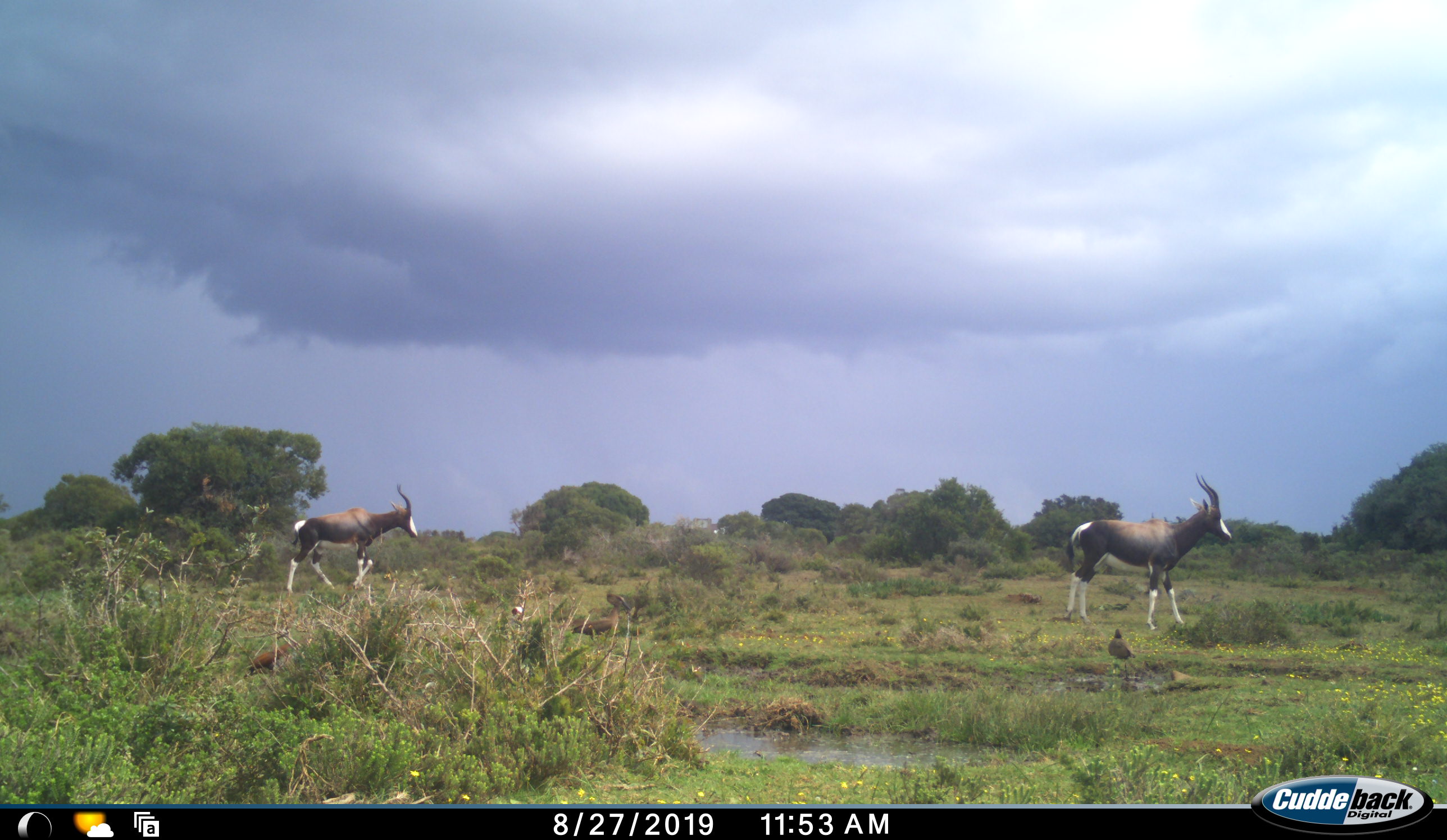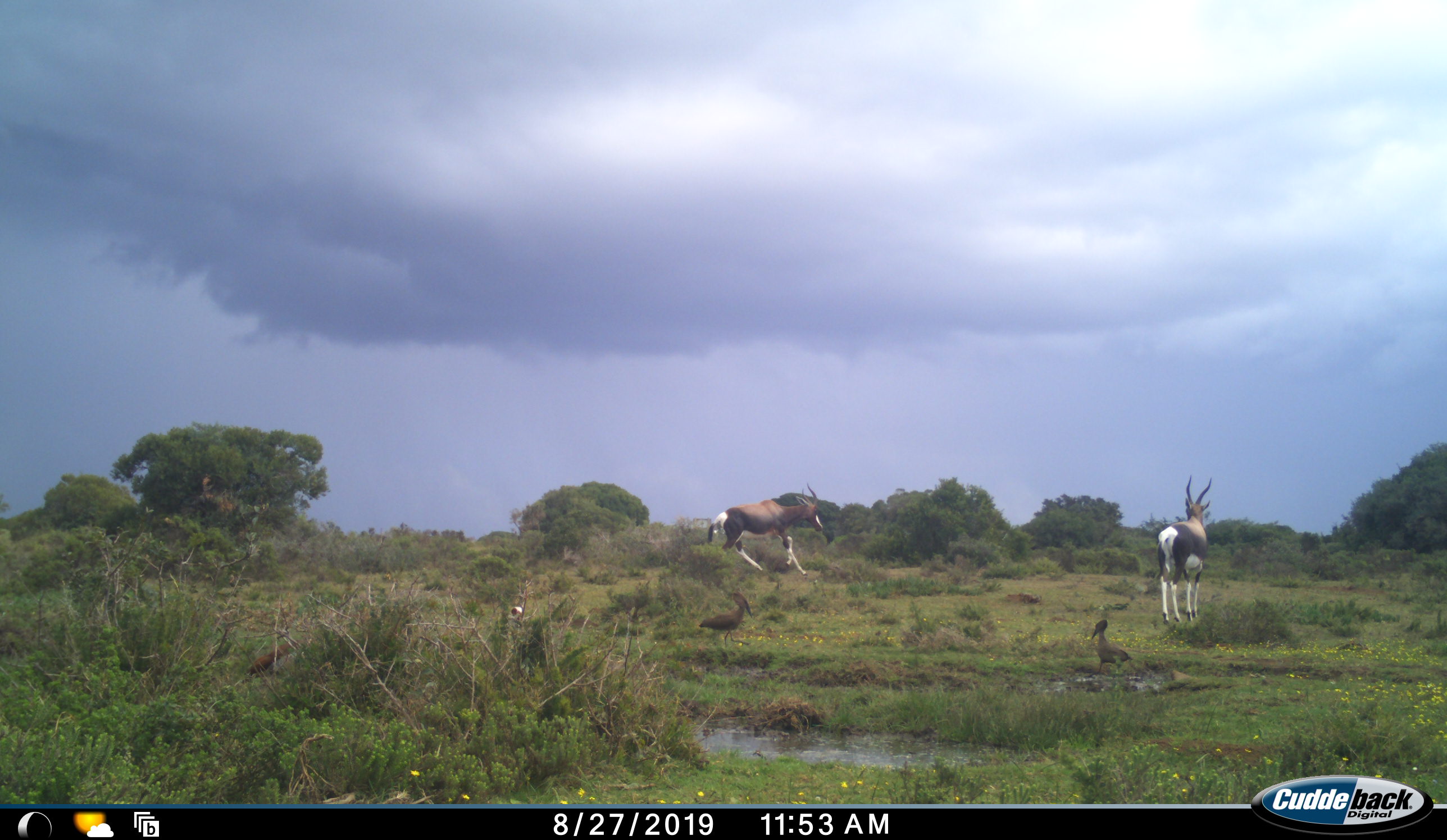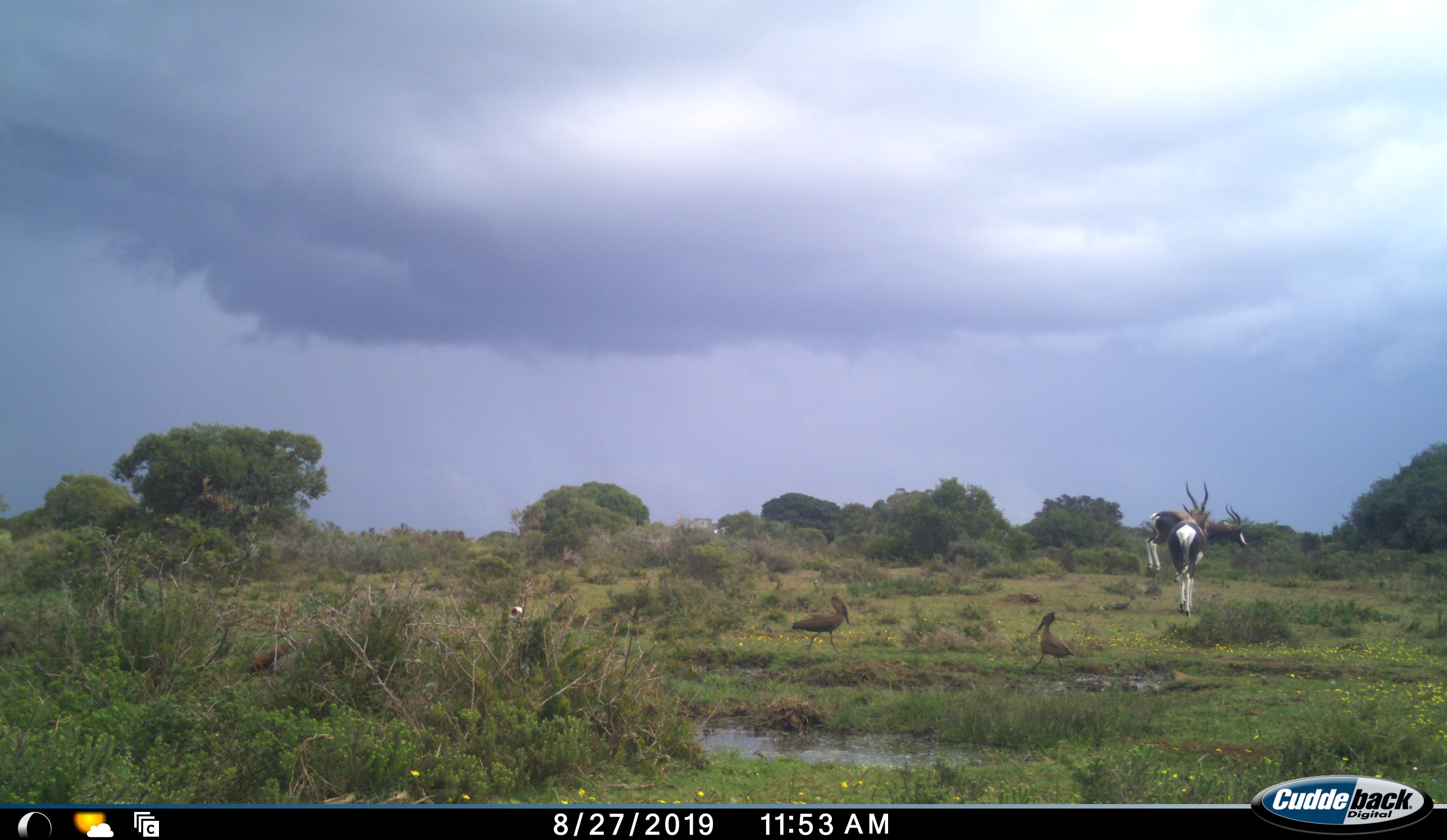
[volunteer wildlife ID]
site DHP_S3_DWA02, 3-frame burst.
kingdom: Animalia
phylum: Chordata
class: Mammalia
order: Artiodactyla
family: Bovidae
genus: Damaliscus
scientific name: Damaliscus pygargus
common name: bontebok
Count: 2.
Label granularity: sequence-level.